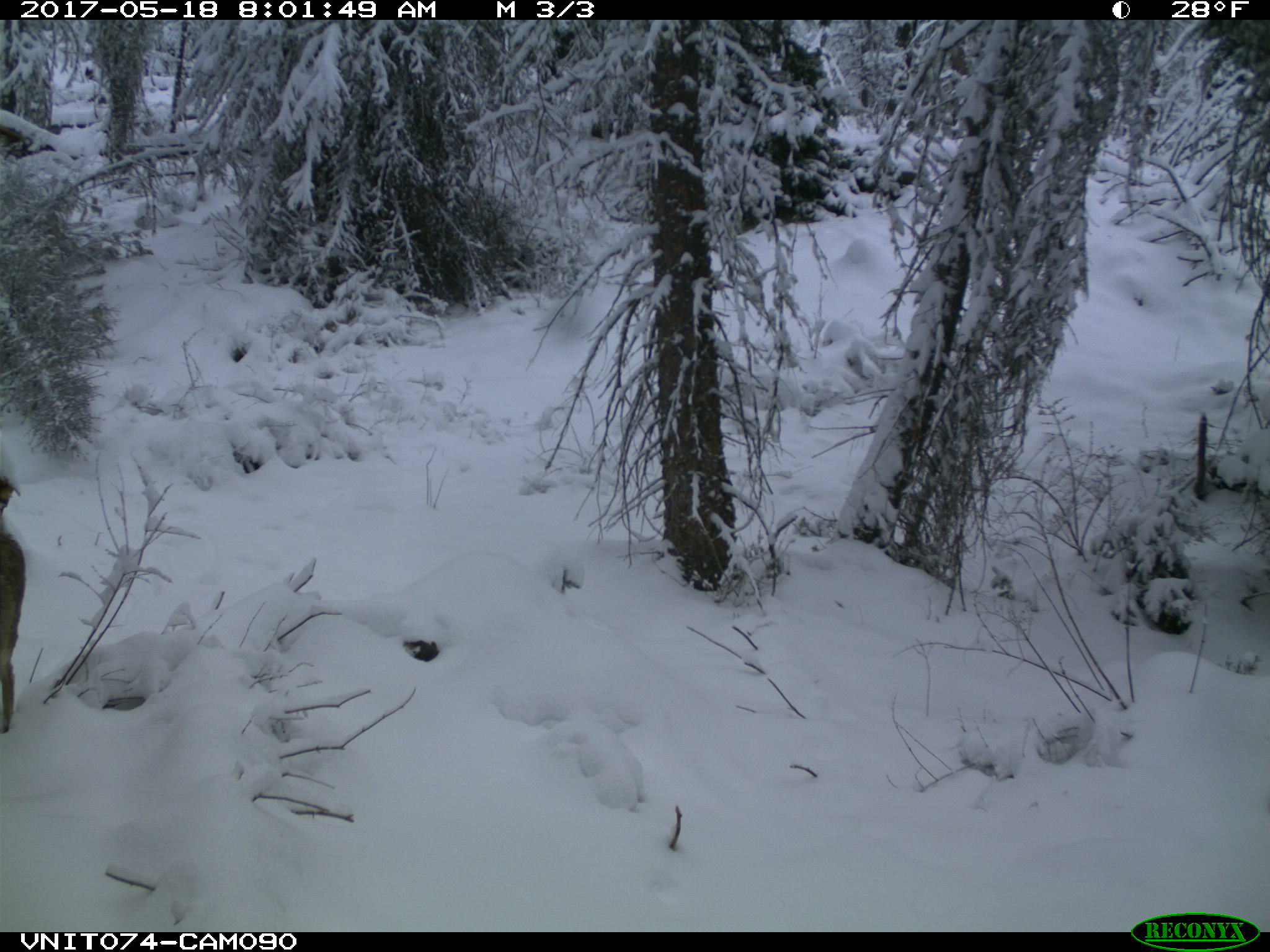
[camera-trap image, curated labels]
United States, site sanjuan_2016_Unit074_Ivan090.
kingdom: Animalia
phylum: Chordata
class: Mammalia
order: Artiodactyla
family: Cervidae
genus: Odocoileus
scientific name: Odocoileus hemionus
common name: mule deer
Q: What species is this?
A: Odocoileus hemionus (mule deer).